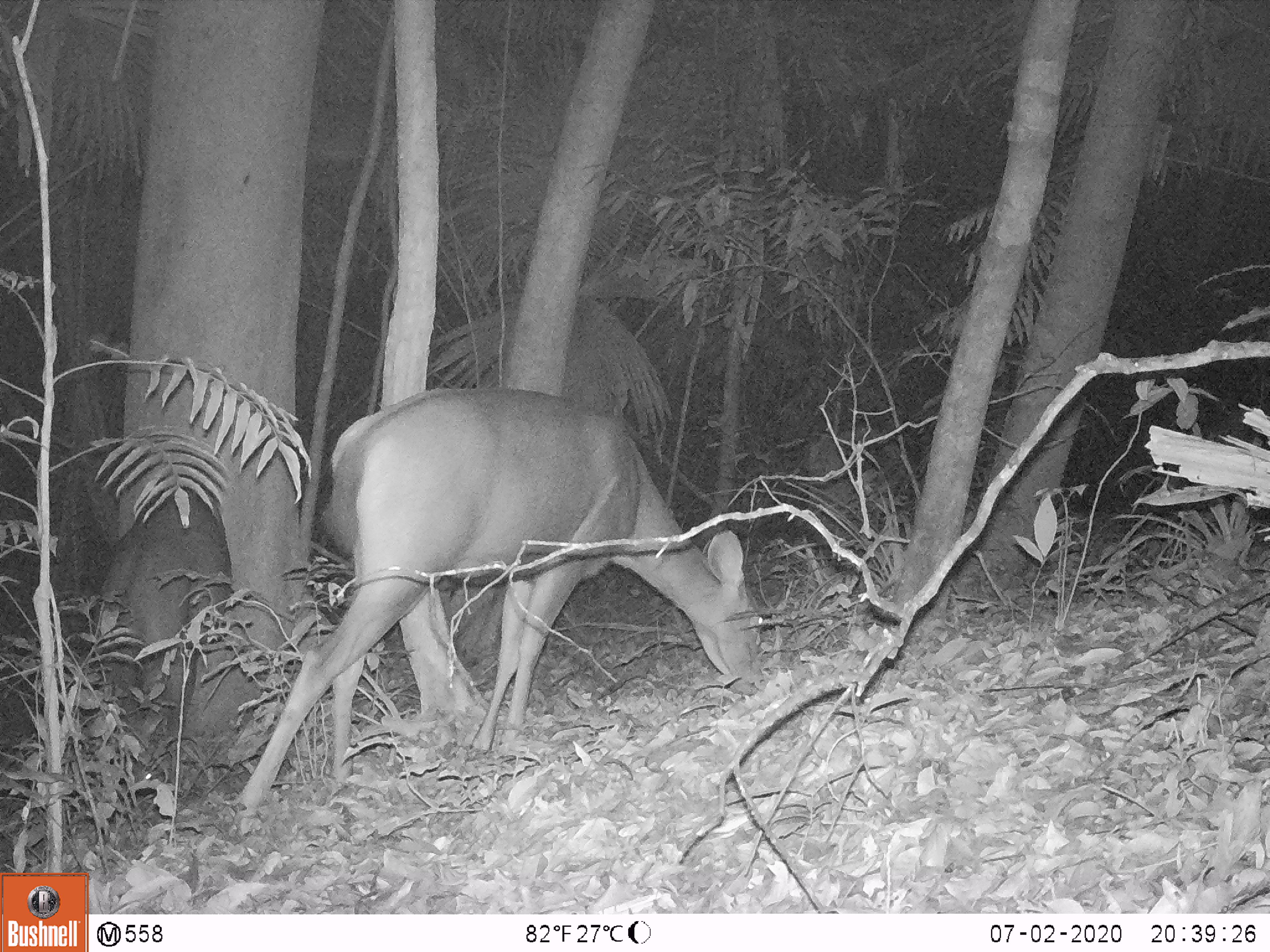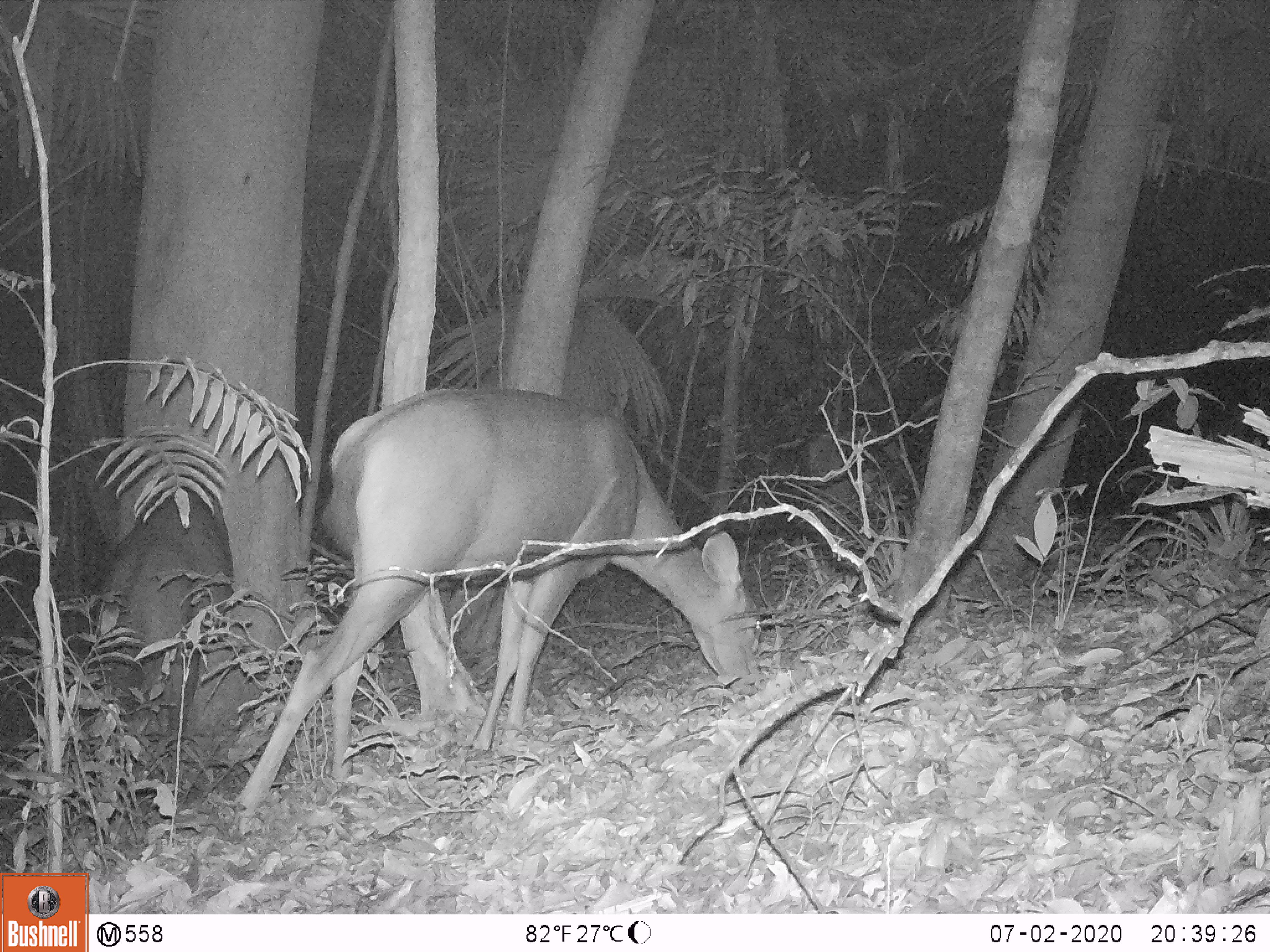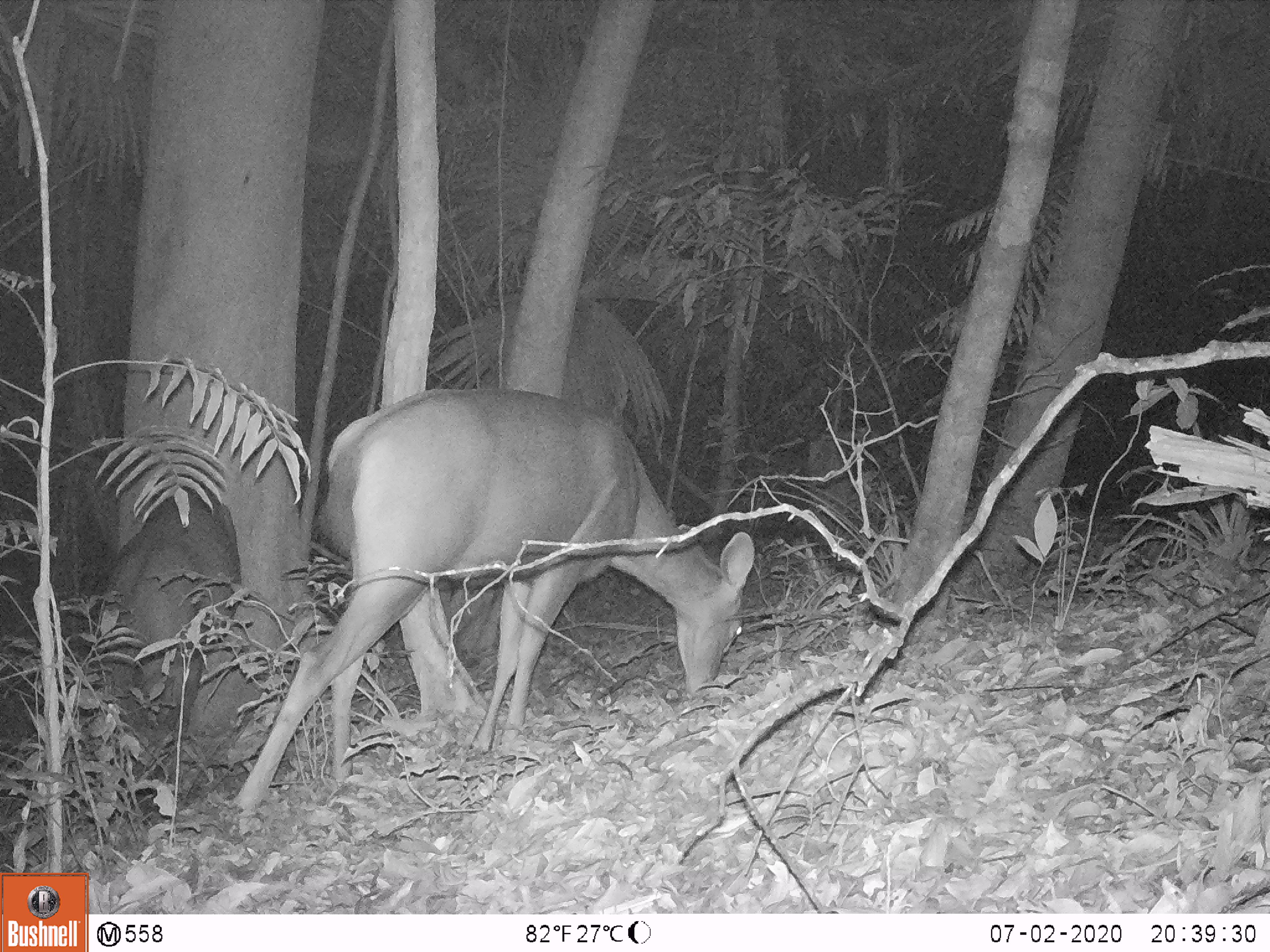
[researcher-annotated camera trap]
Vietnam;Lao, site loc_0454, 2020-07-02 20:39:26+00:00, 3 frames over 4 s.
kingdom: Animalia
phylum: Chordata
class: Mammalia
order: Artiodactyla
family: Cervidae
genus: Rusa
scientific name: Rusa unicolor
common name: sambar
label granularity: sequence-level